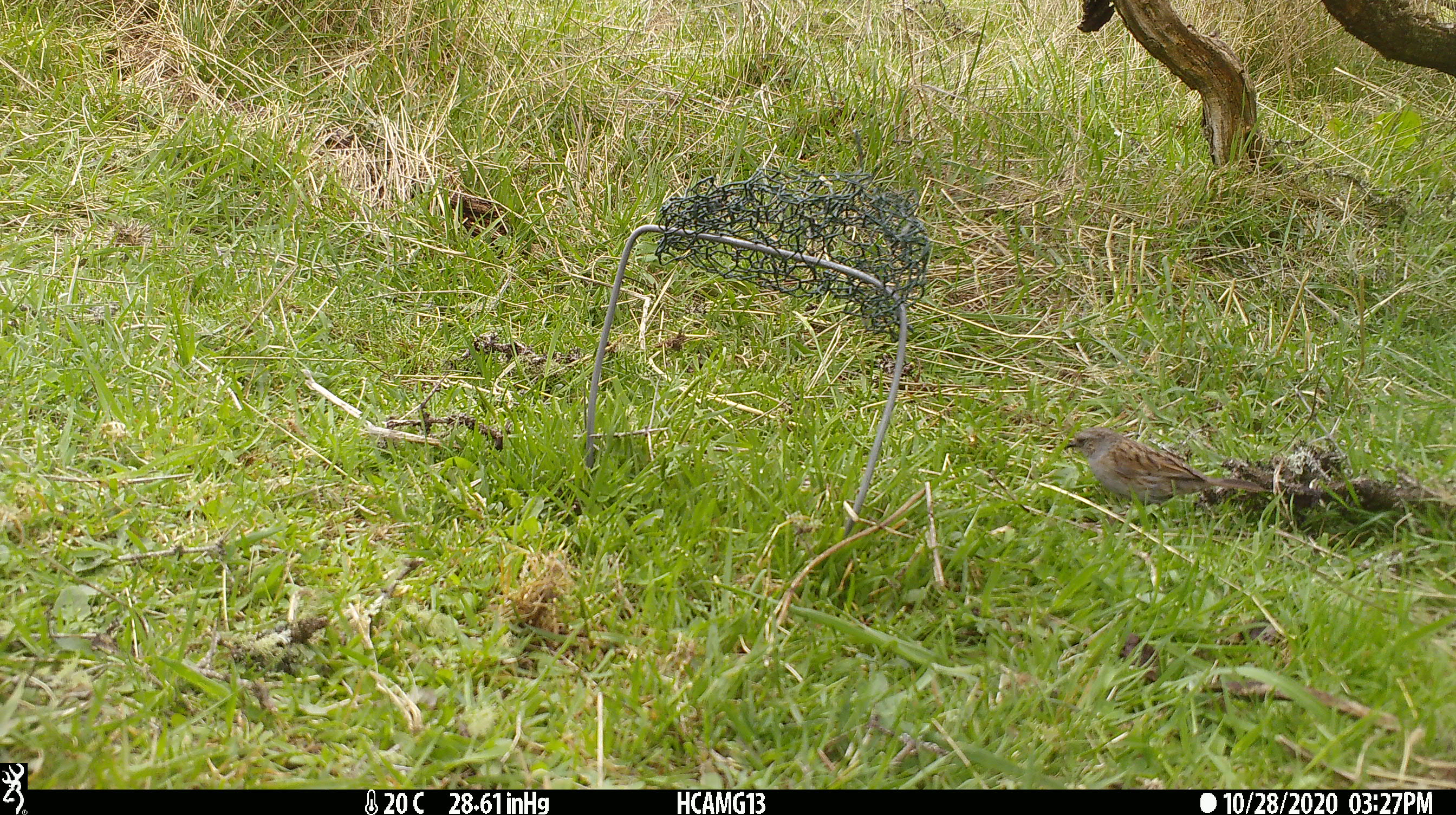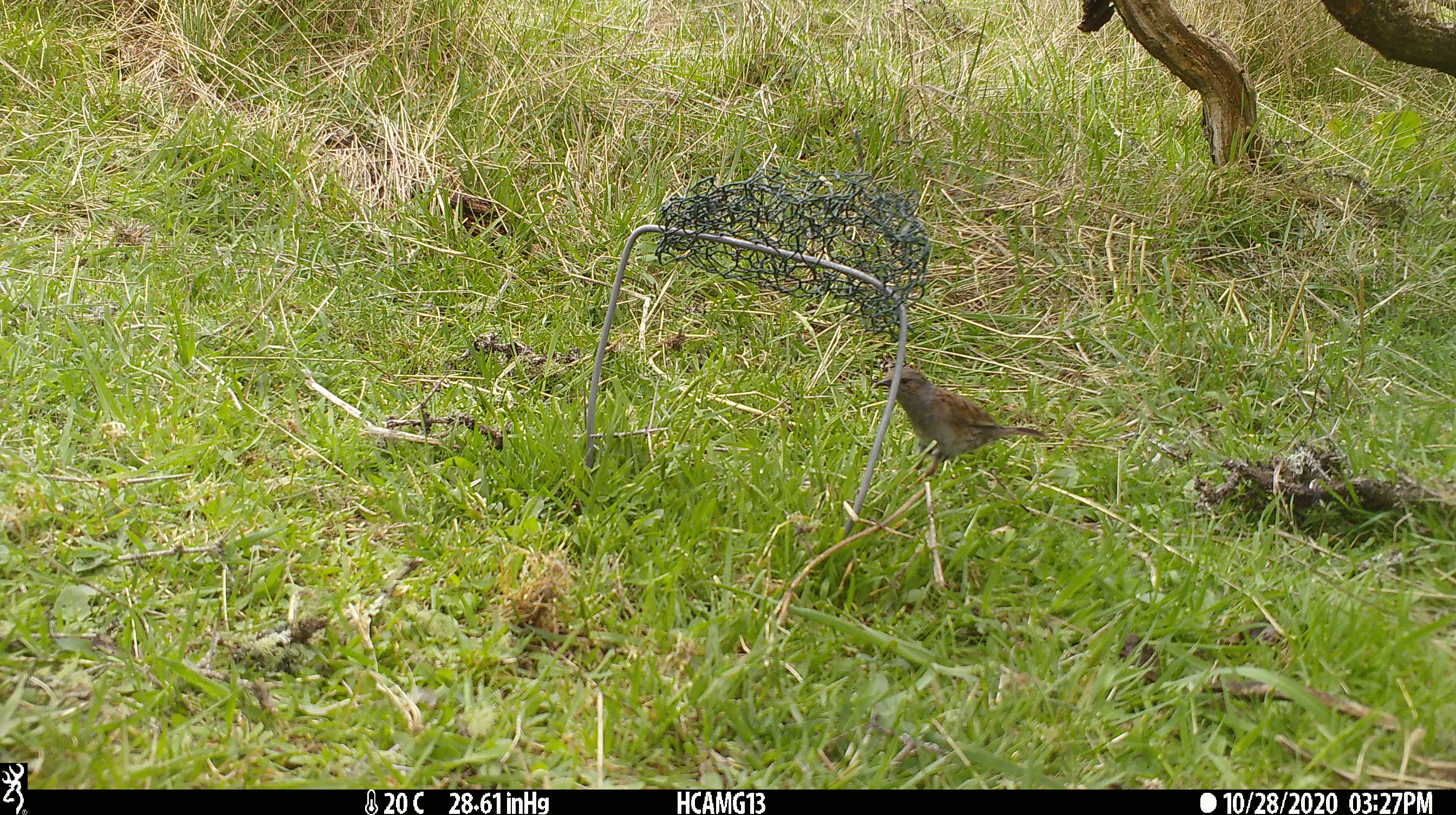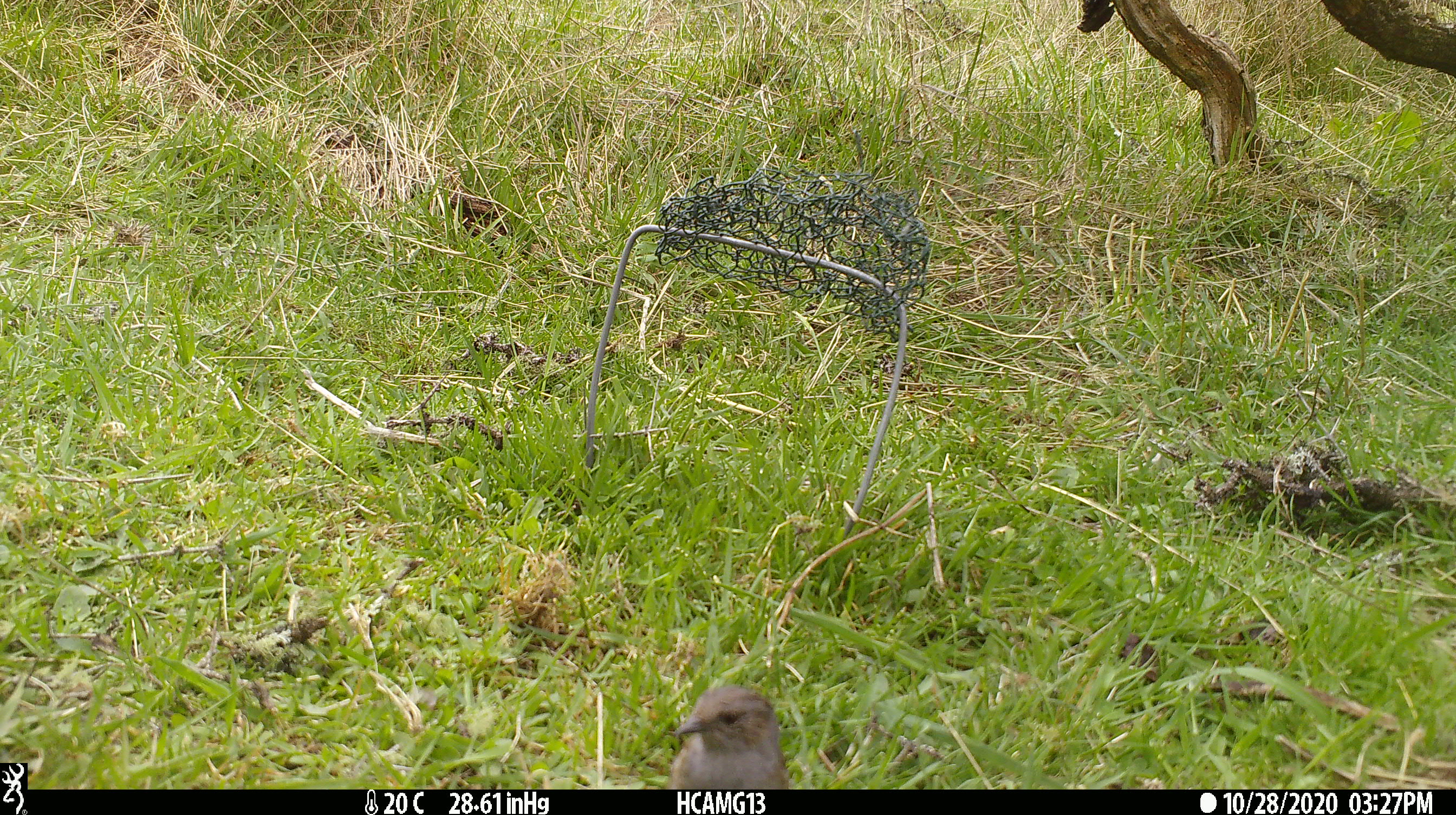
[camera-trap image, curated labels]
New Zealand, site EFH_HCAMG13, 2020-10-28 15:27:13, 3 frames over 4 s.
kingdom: Animalia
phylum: Chordata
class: Aves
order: Passeriformes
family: Prunellidae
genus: Prunella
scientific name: Prunella modularis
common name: dunnock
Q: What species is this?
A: Dunnock (Prunella modularis).